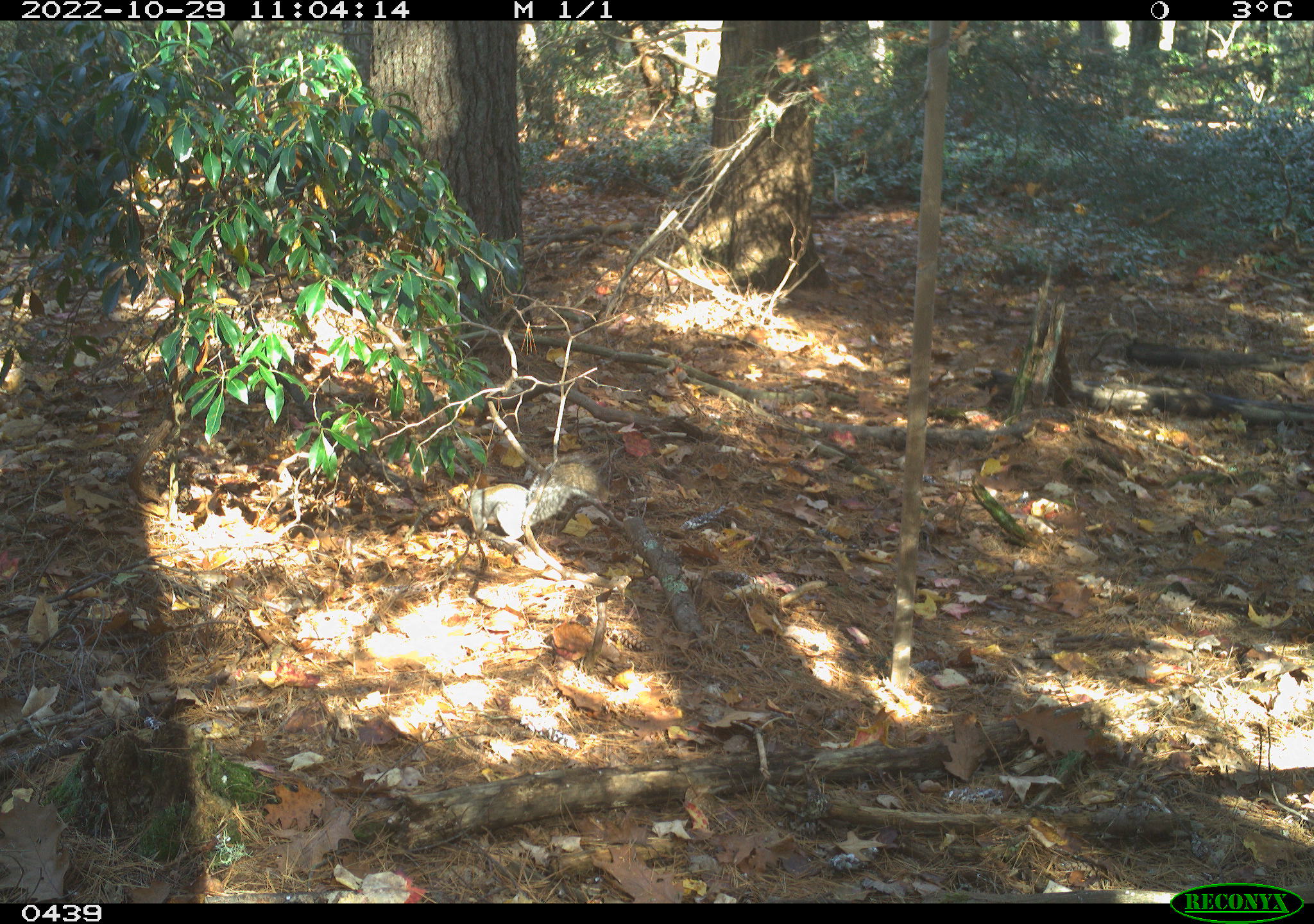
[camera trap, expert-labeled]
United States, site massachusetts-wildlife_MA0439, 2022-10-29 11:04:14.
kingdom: Animalia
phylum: Chordata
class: Mammalia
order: Rodentia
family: Sciuridae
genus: Sciurus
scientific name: Sciurus carolinensis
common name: gray squirrel